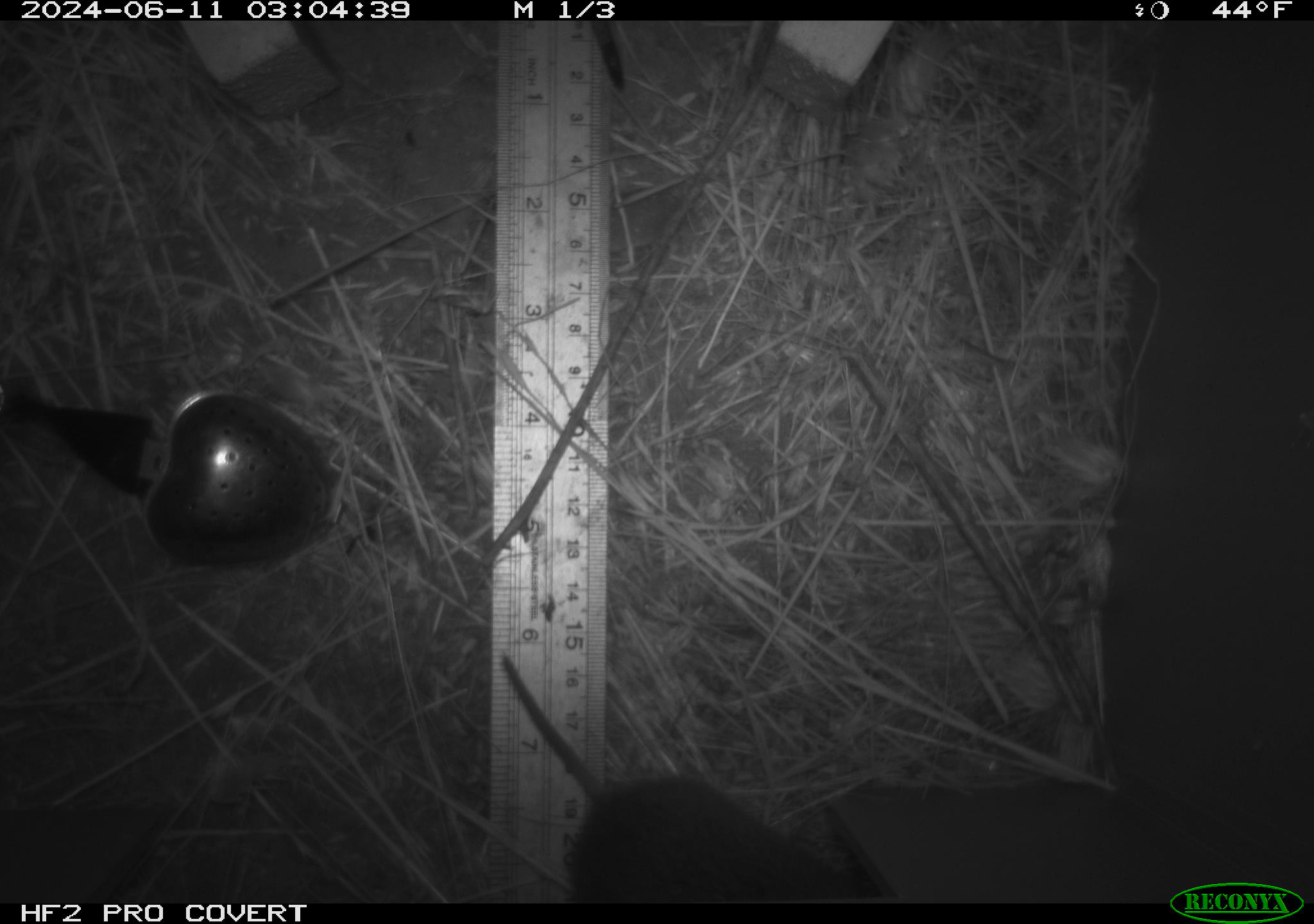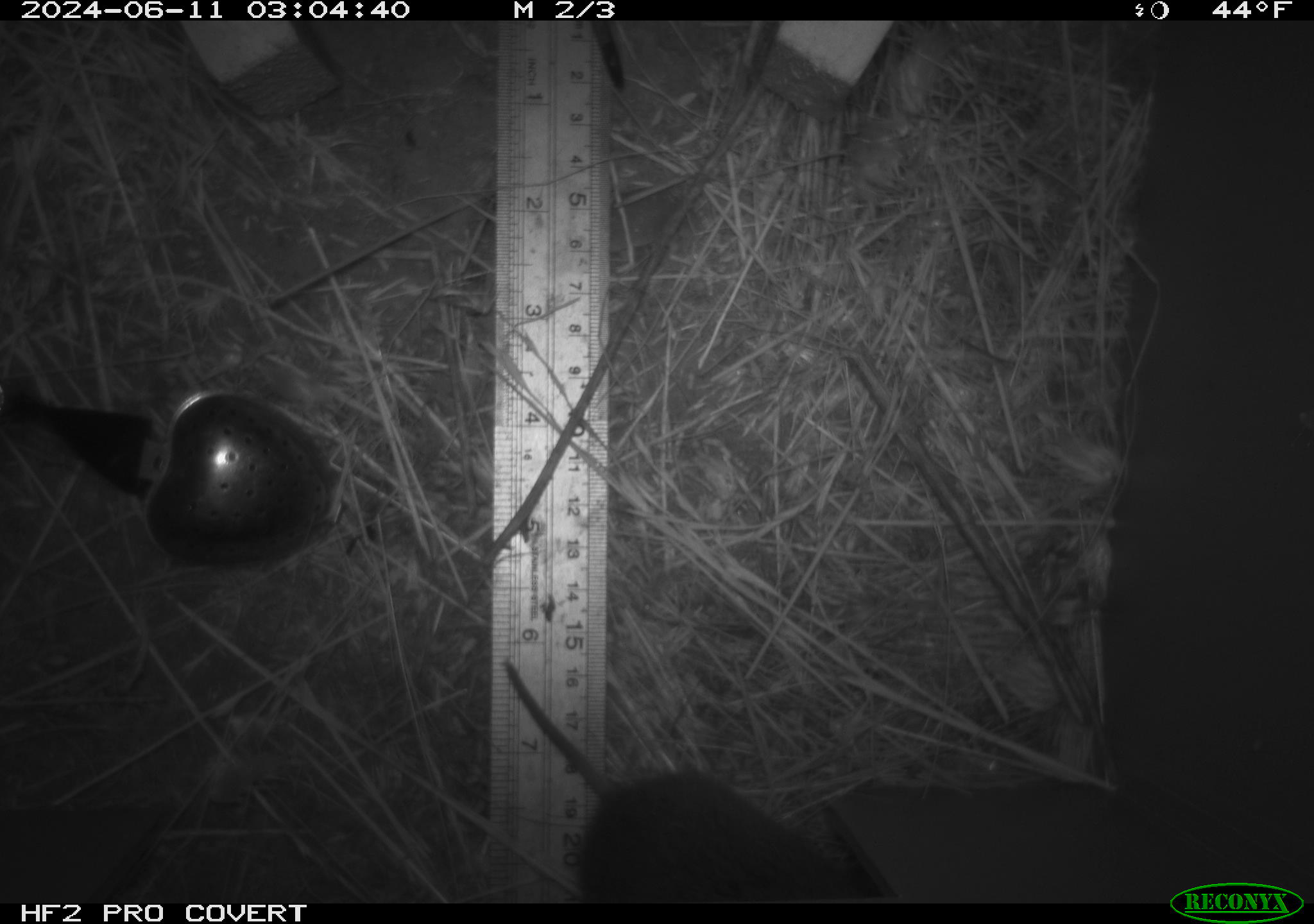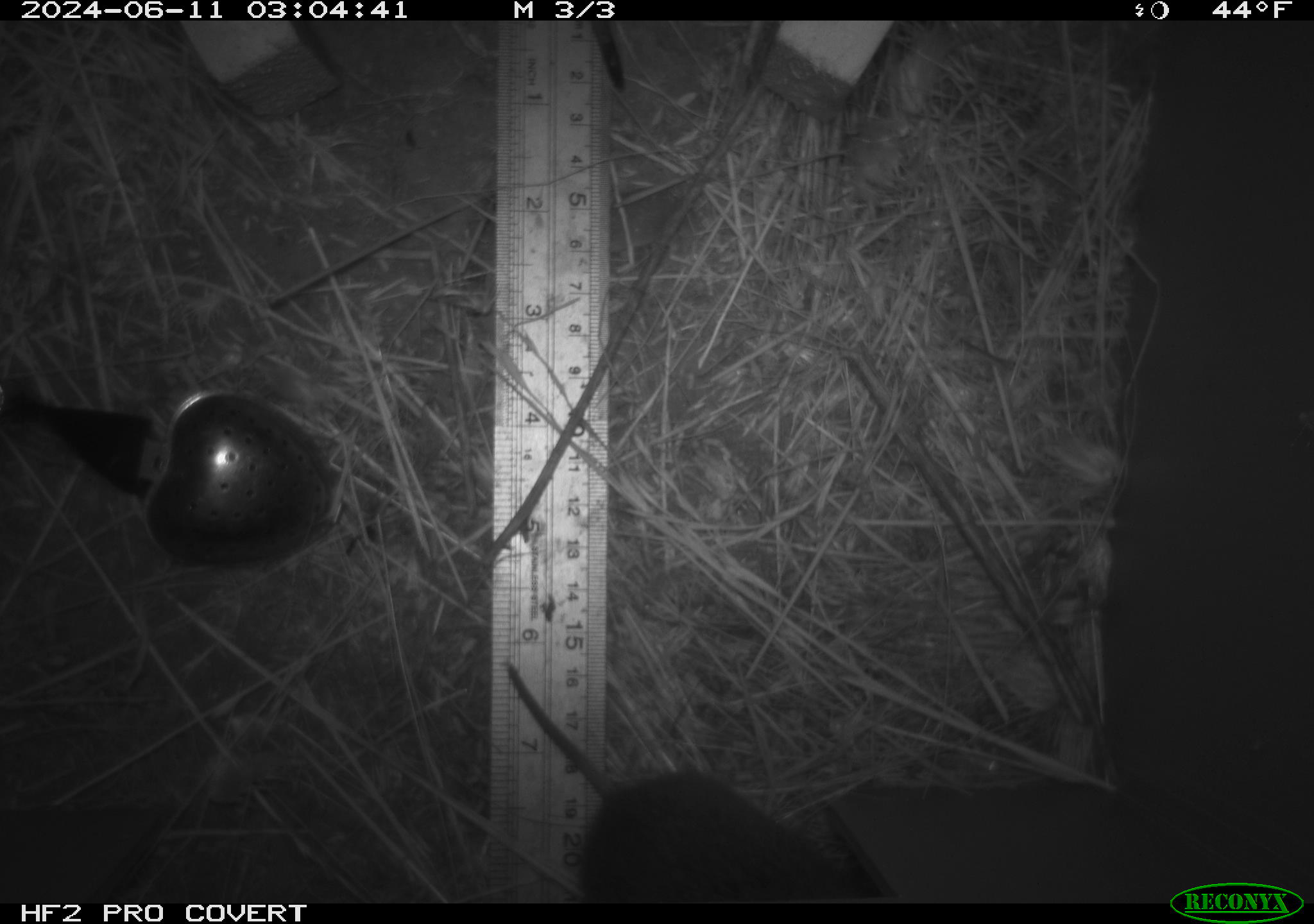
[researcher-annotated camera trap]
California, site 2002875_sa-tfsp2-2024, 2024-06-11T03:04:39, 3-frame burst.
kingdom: Animalia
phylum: Chordata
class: Mammalia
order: Rodentia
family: Cricetidae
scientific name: Arvicolinae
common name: voles, lemmings, and muskrats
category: arvicolinae subfamily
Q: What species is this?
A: Arvicolinae subfamily (voles, lemmings, and muskrats) (Arvicolinae).